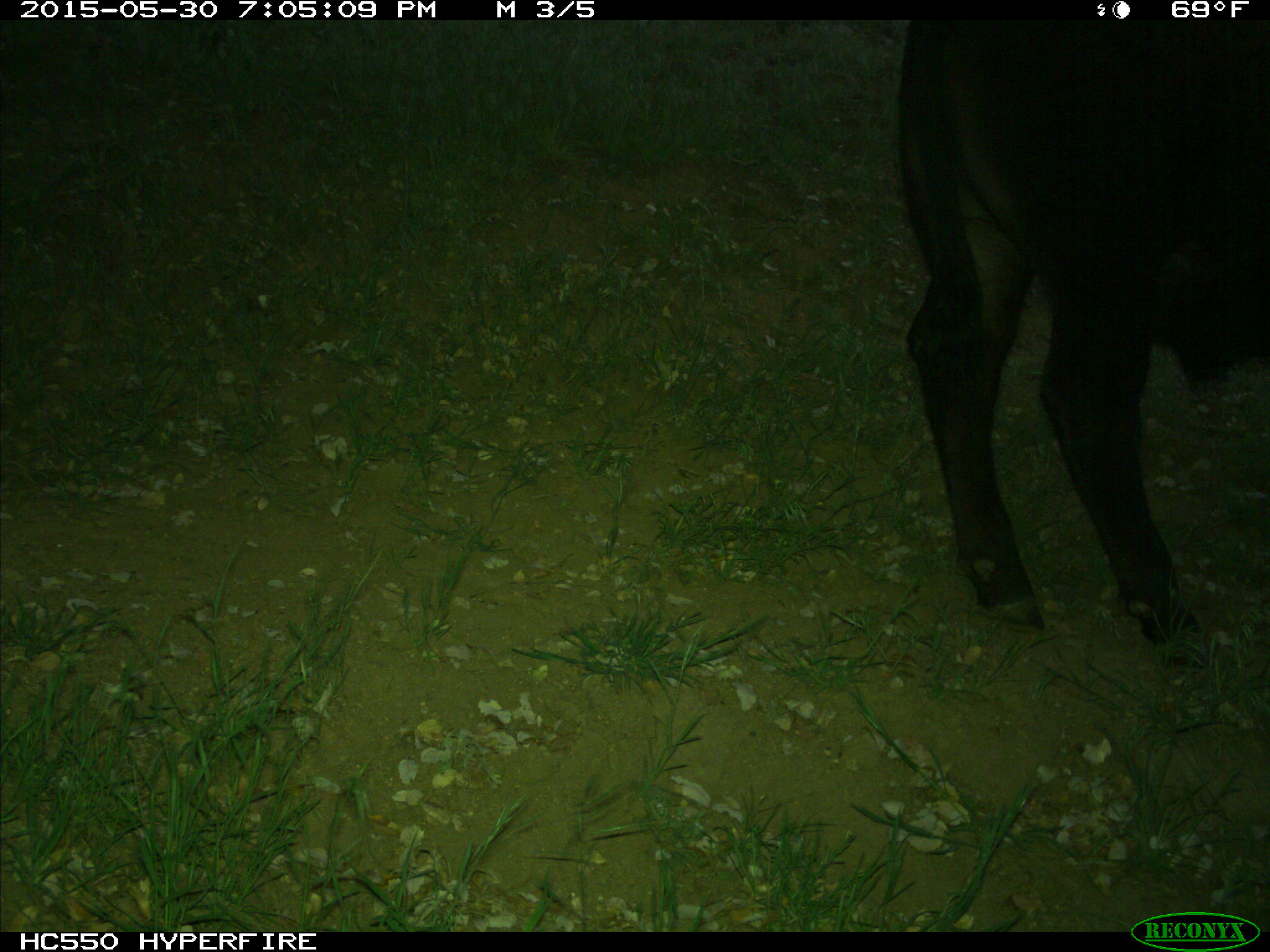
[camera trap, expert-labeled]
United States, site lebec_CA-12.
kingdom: Animalia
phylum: Chordata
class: Mammalia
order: Artiodactyla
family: Bovidae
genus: Bos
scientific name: Bos taurus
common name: domestic cow